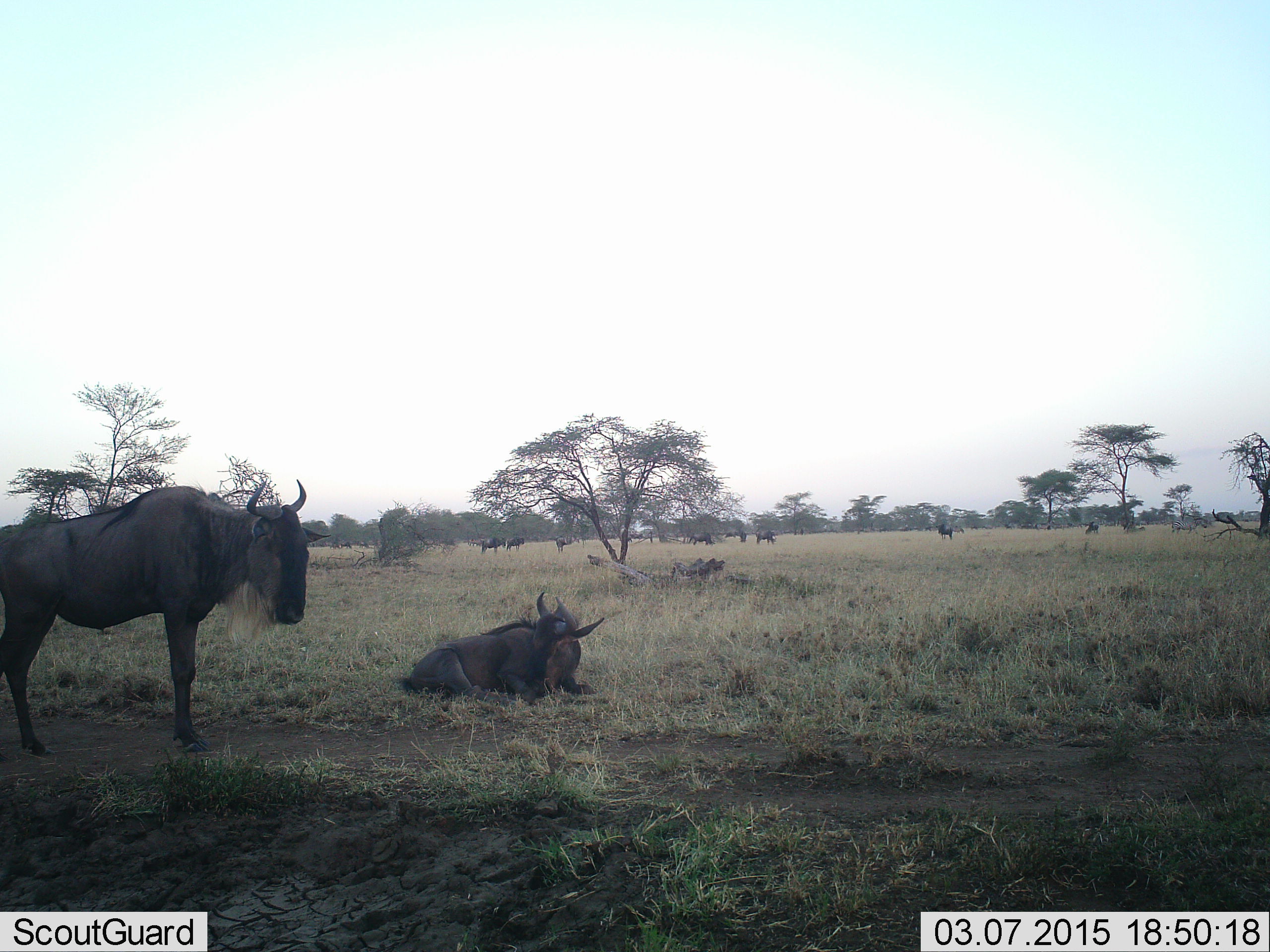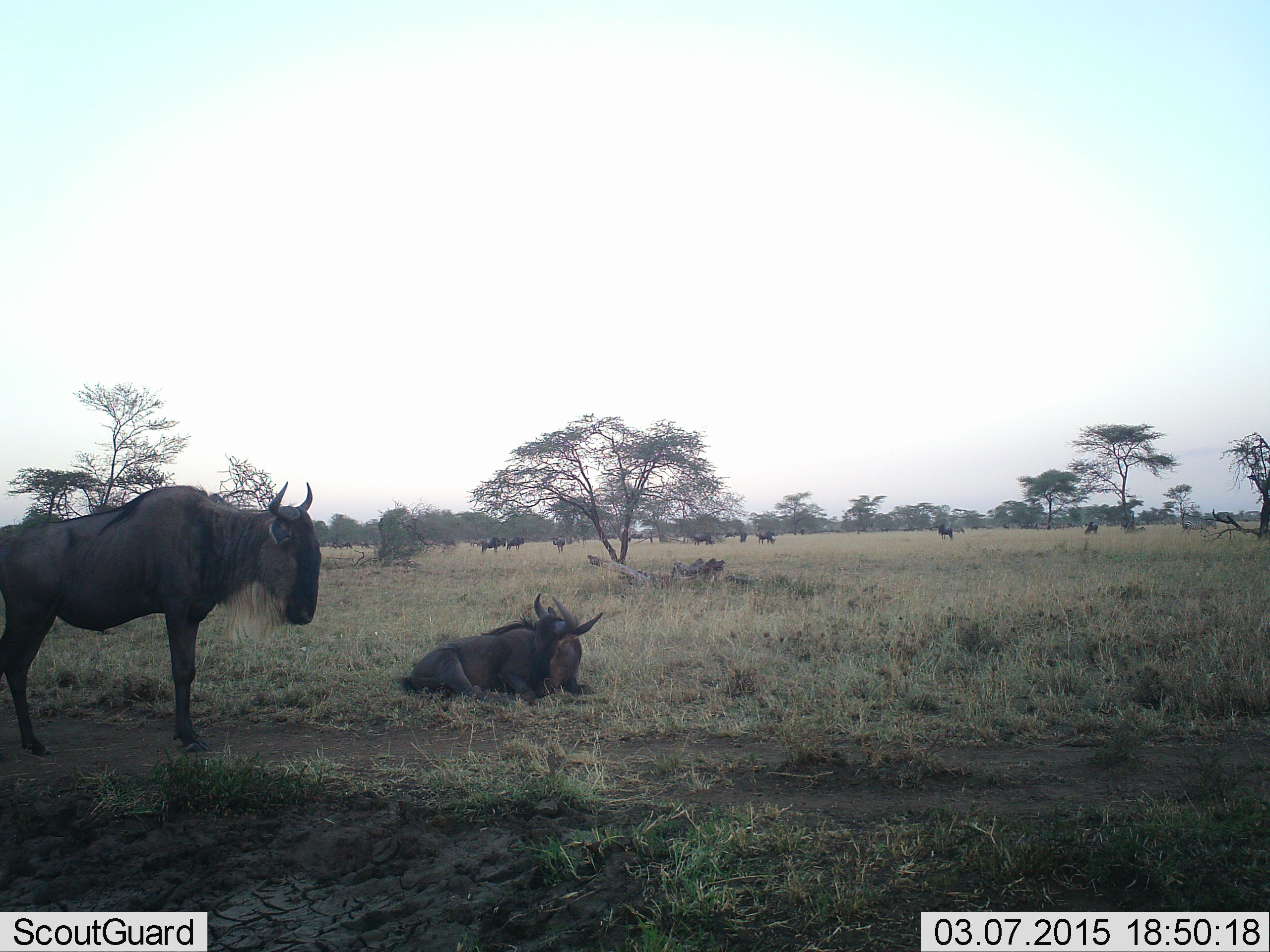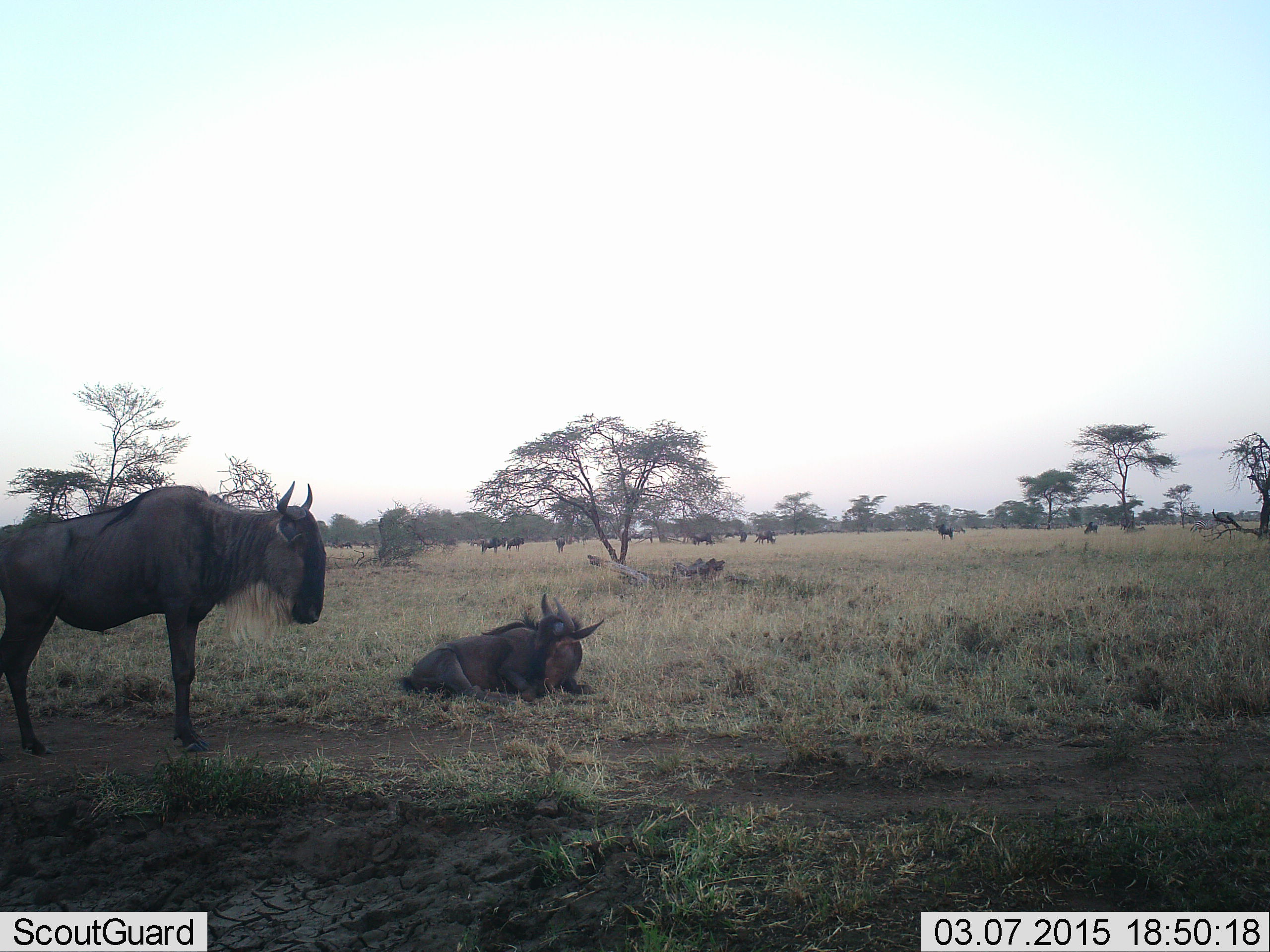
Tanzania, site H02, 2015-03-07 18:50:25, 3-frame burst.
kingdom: Animalia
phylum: Chordata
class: Mammalia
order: Artiodactyla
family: Bovidae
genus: Connochaetes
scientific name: Connochaetes taurinus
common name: blue wildebeest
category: wildebeest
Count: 11-50.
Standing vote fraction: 80%.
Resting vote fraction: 90%.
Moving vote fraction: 40%.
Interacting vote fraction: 0%.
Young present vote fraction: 0%.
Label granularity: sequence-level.